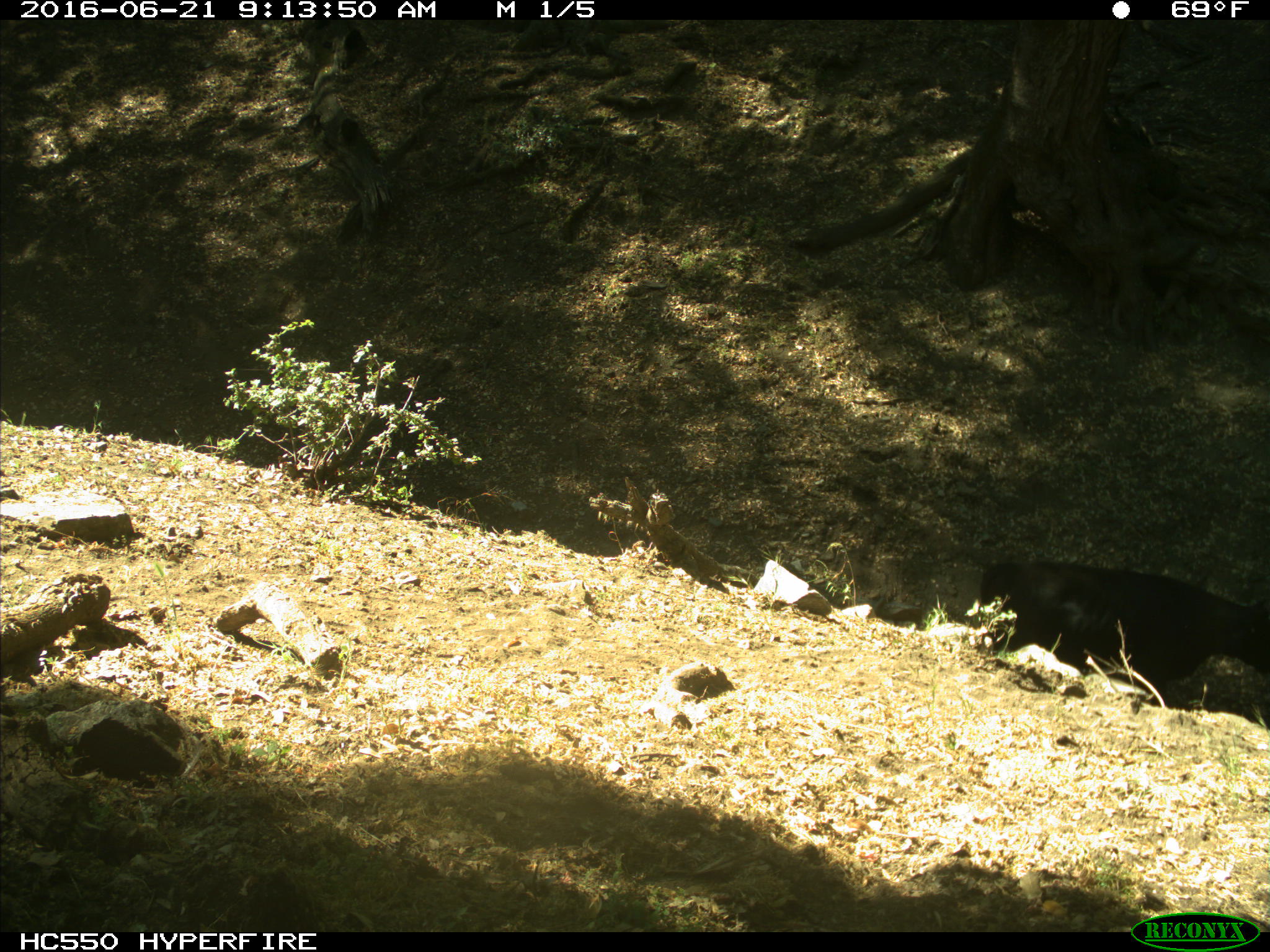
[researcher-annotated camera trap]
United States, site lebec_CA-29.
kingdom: Animalia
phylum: Chordata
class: Mammalia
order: Artiodactyla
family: Bovidae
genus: Bos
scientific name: Bos taurus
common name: domestic cow